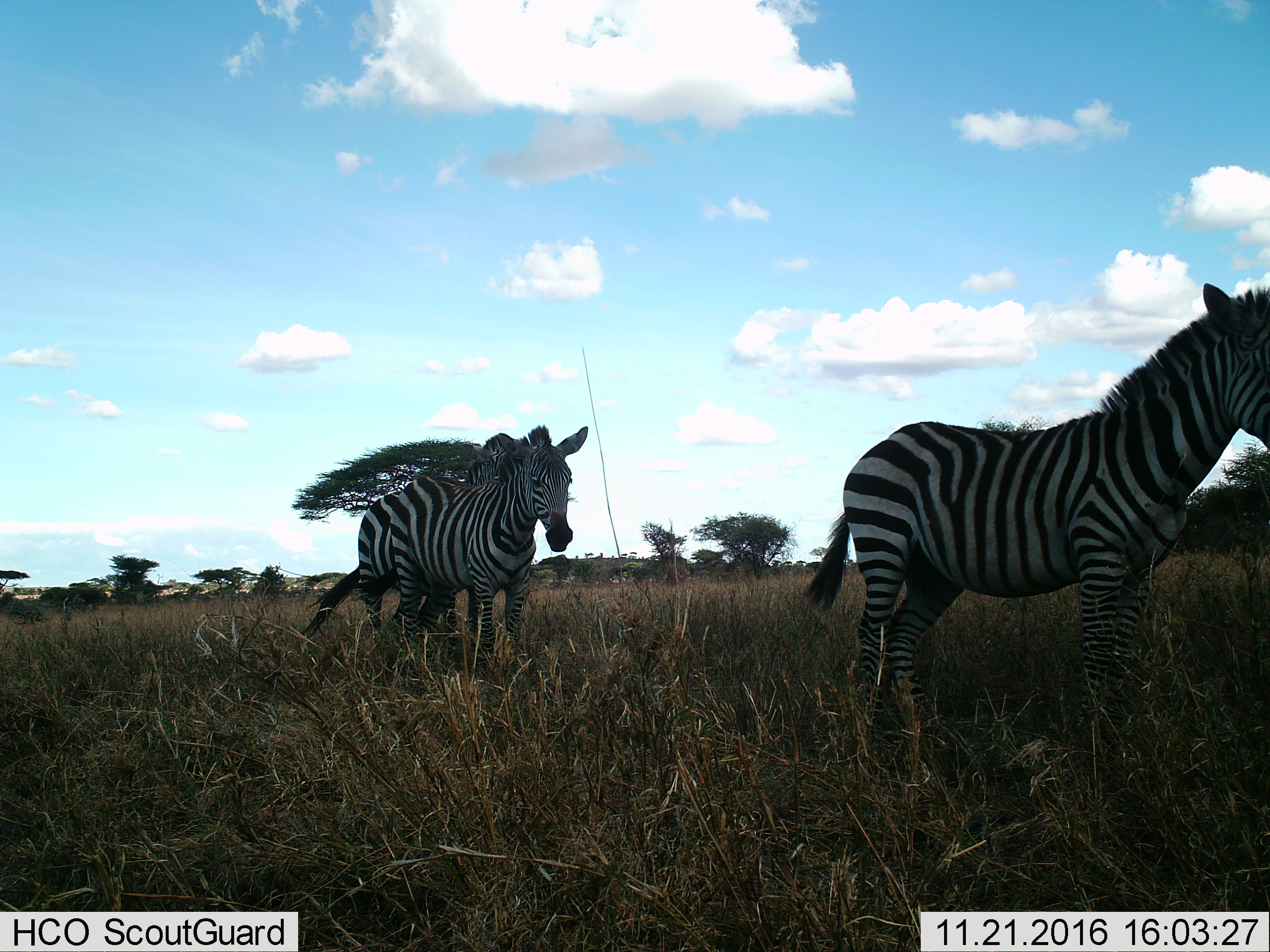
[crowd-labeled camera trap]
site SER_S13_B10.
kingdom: Animalia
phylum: Chordata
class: Mammalia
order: Perissodactyla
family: Equidae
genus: Equus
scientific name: Equus quagga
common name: plains zebra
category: zebraplains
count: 3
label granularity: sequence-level